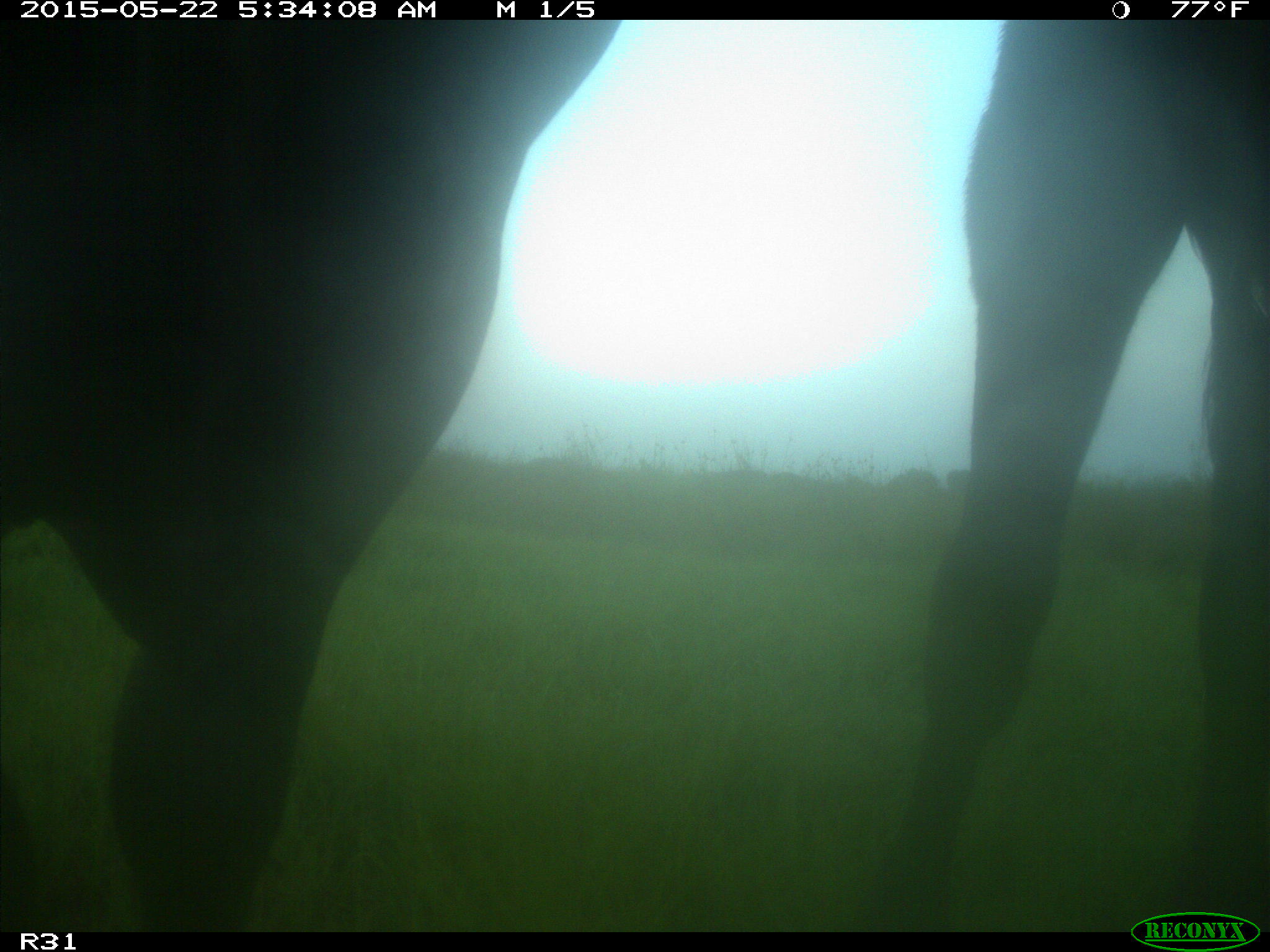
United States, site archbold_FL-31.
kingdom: Animalia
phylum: Chordata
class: Mammalia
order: Artiodactyla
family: Bovidae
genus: Bos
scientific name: Bos taurus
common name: domestic cow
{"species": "Bos taurus (domestic cow)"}